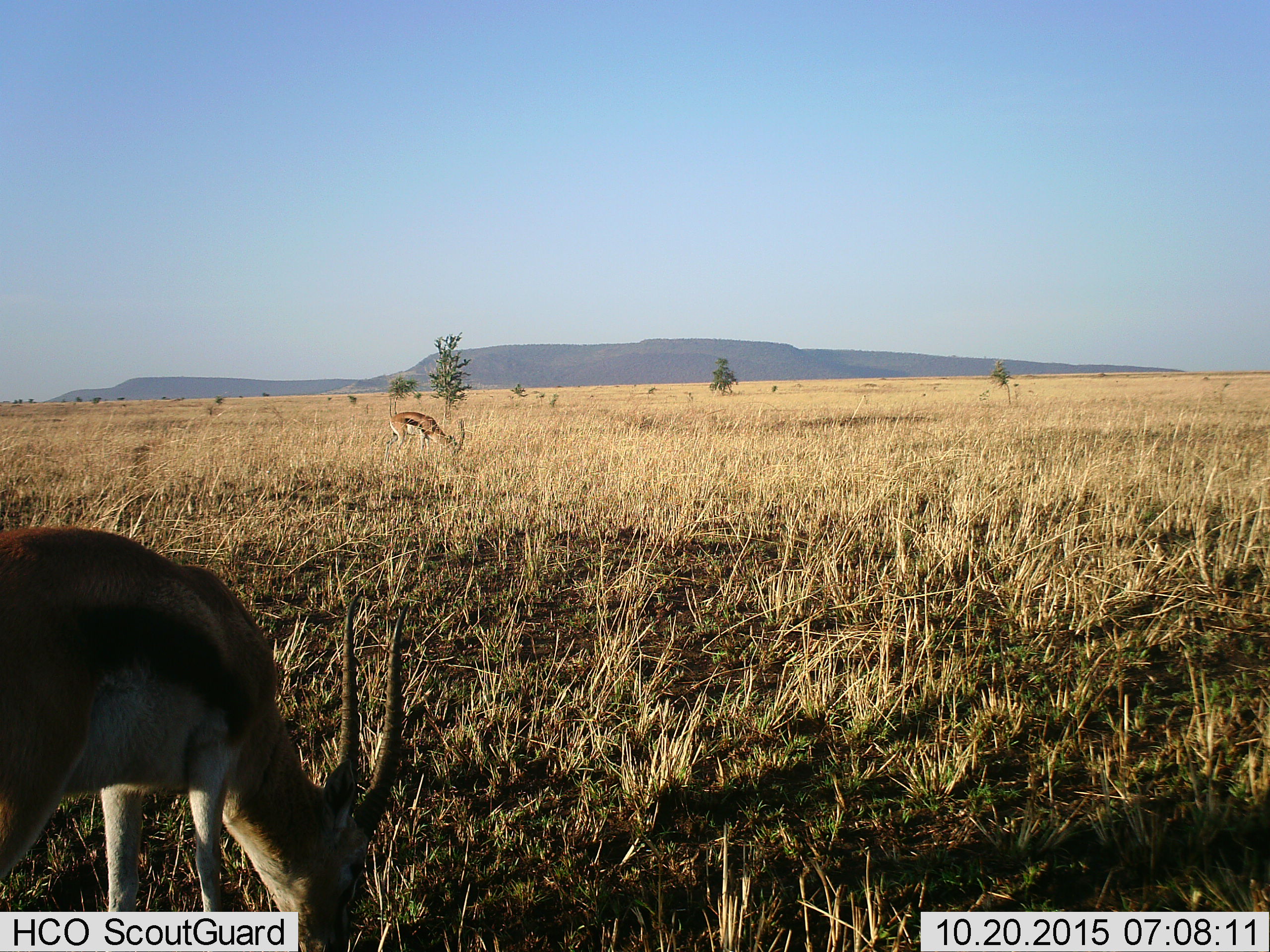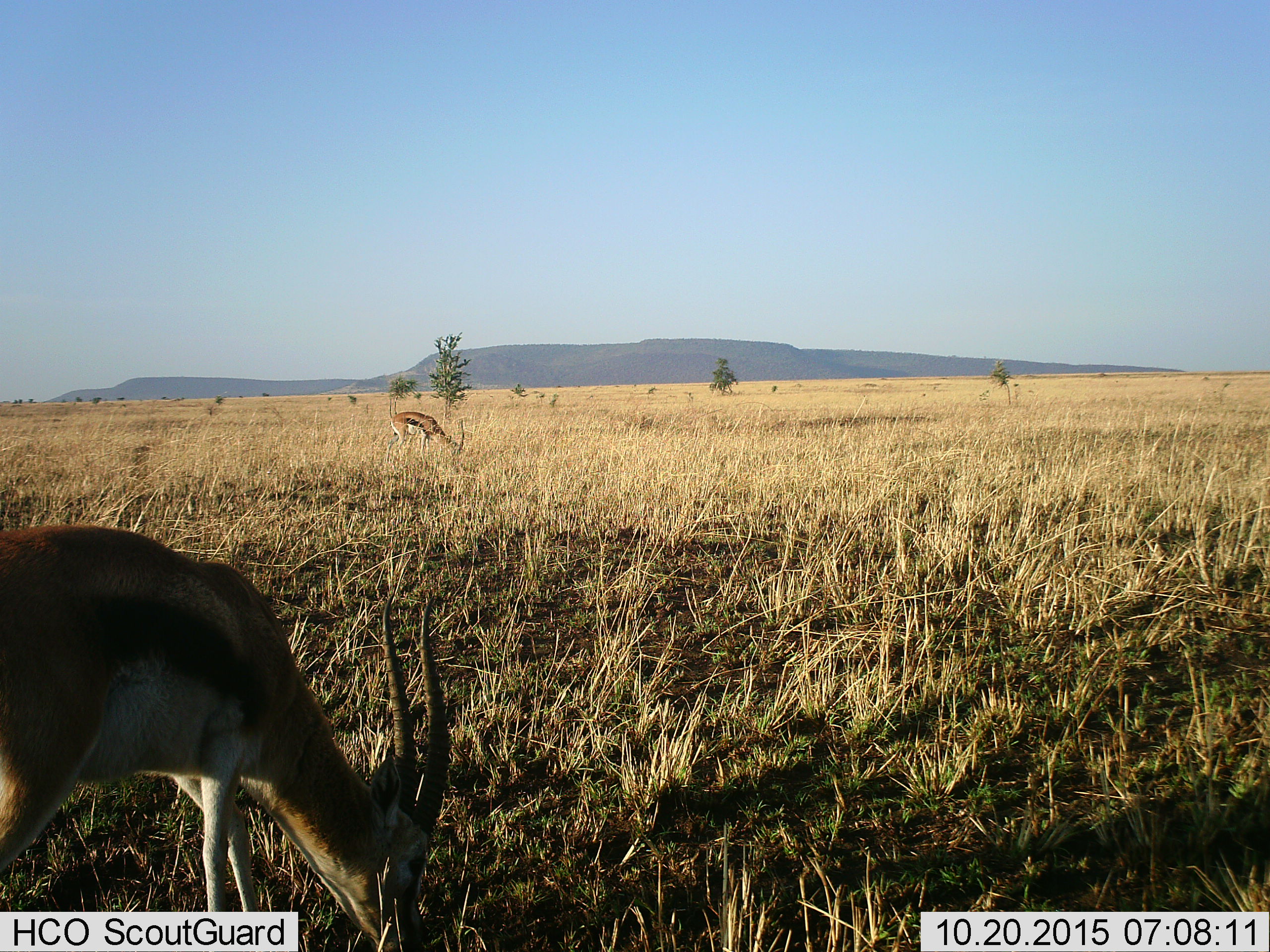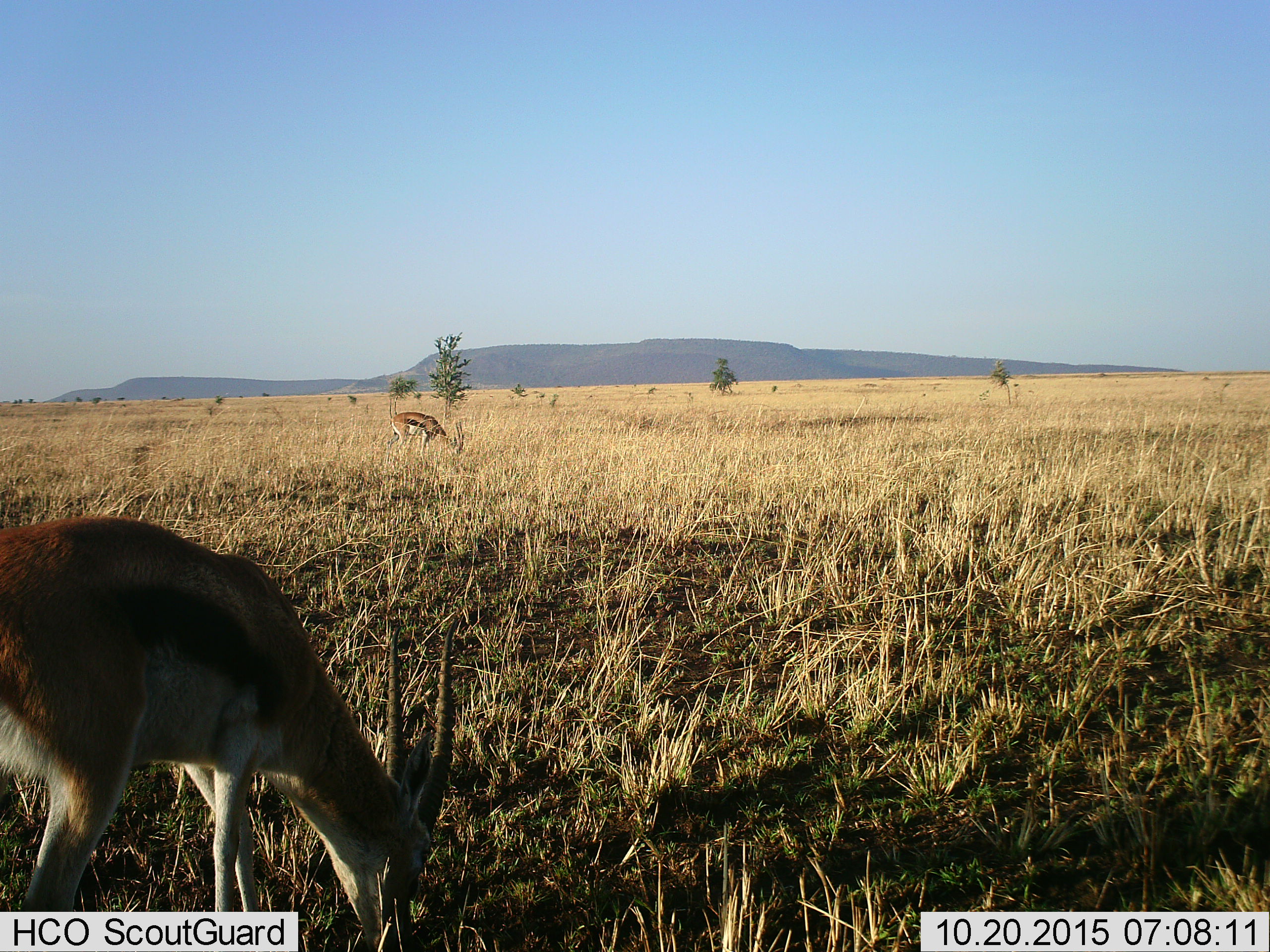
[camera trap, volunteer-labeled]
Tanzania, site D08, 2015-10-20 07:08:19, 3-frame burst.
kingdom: Animalia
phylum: Chordata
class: Mammalia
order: Artiodactyla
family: Bovidae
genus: Eudorcas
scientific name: Eudorcas thomsonii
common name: thomson's gazelle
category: gazellethomsons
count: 2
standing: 24%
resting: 0%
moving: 12%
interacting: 0%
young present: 0%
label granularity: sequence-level